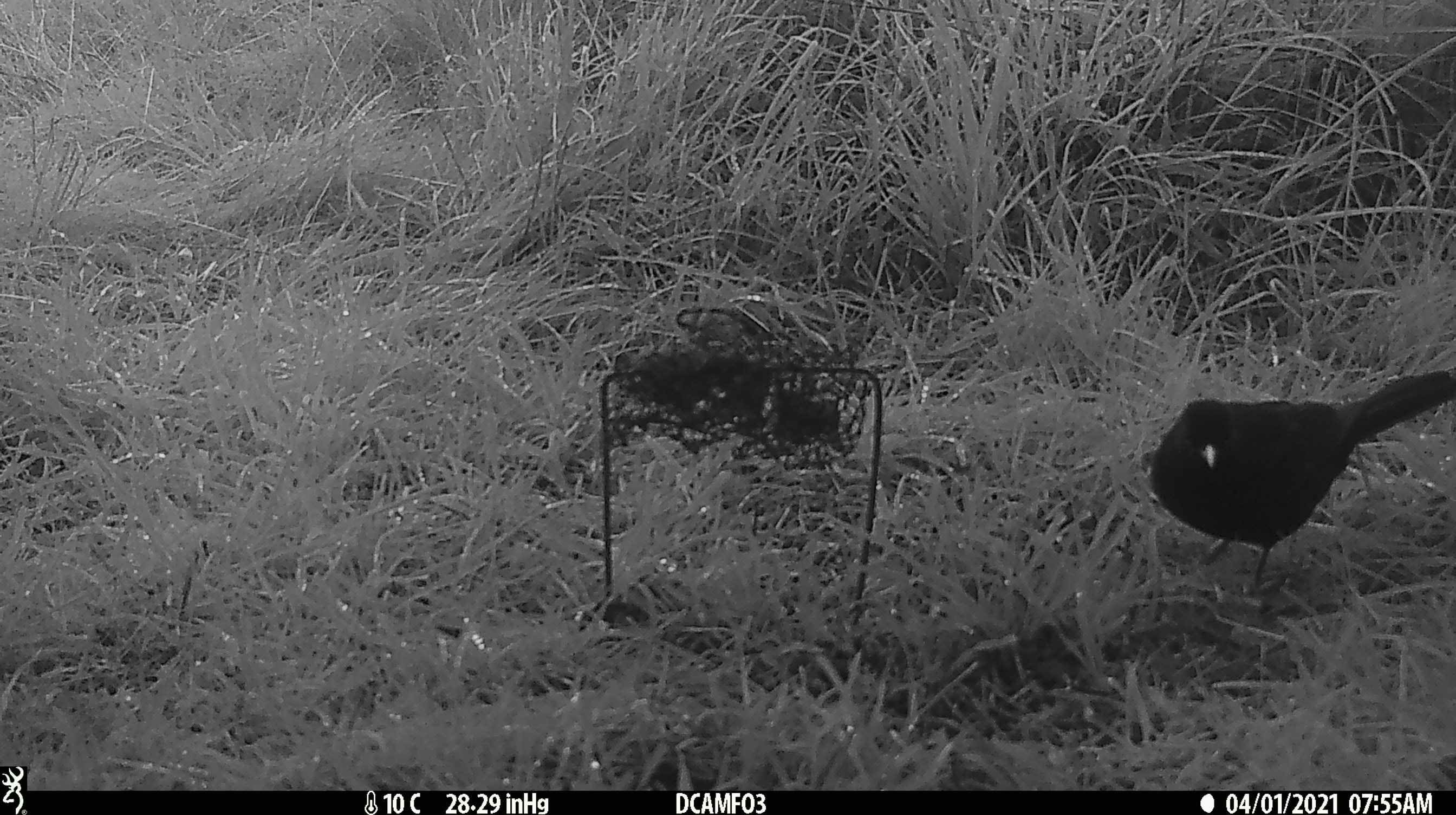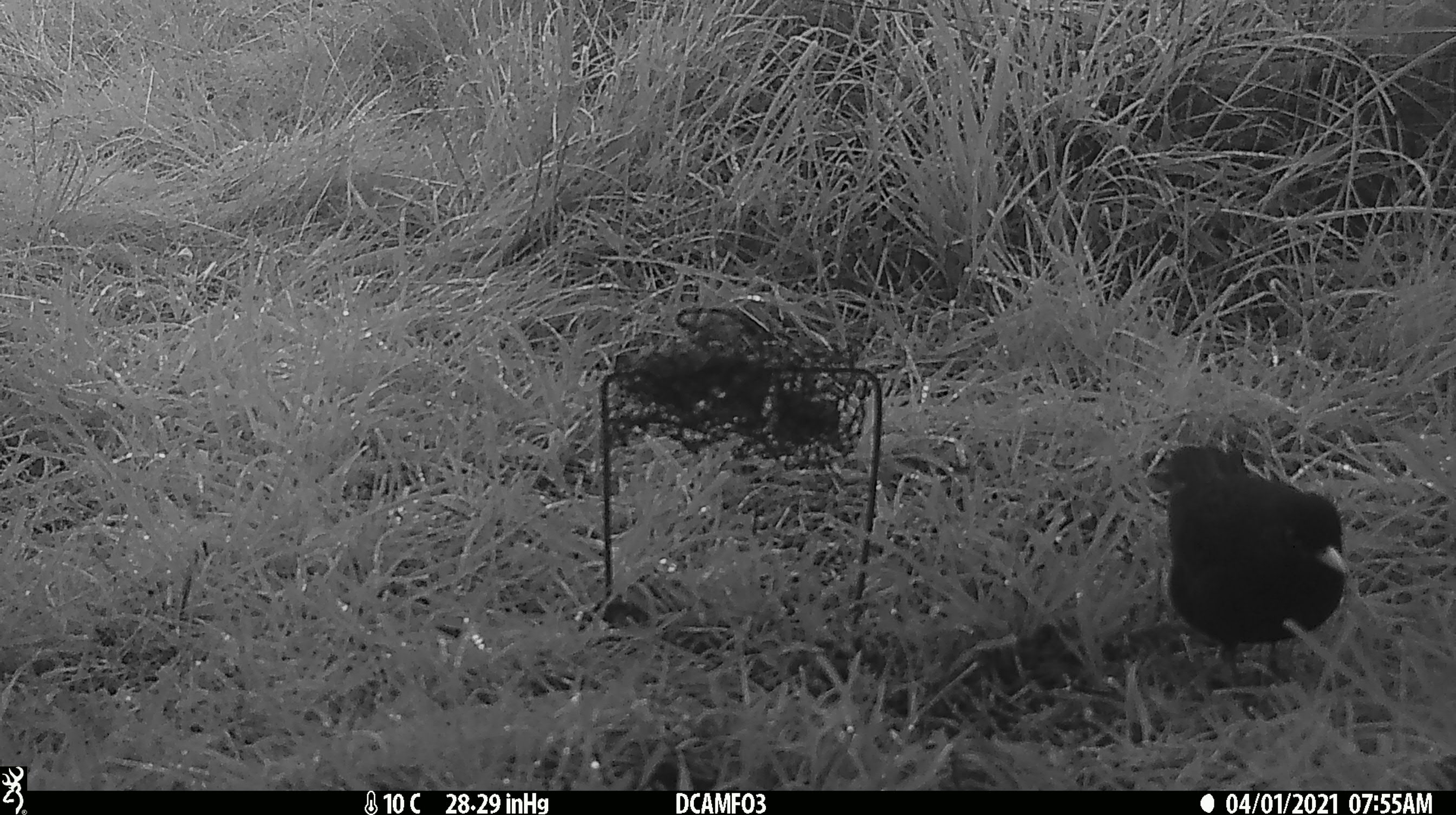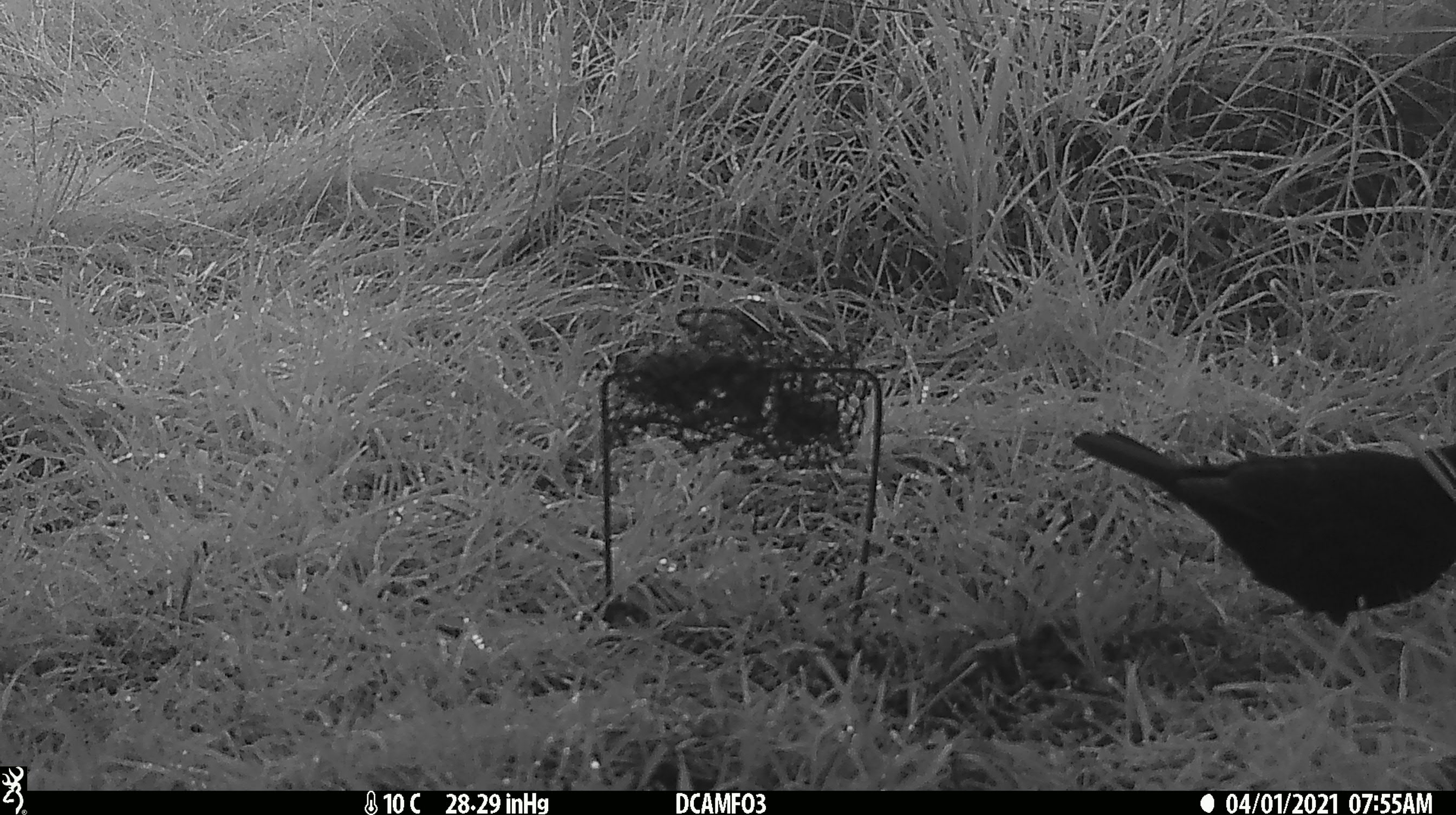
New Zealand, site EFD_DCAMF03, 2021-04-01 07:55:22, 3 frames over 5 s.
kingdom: Animalia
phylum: Chordata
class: Aves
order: Passeriformes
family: Turdidae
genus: Turdus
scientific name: Turdus merula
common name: eurasian blackbird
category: blackbird